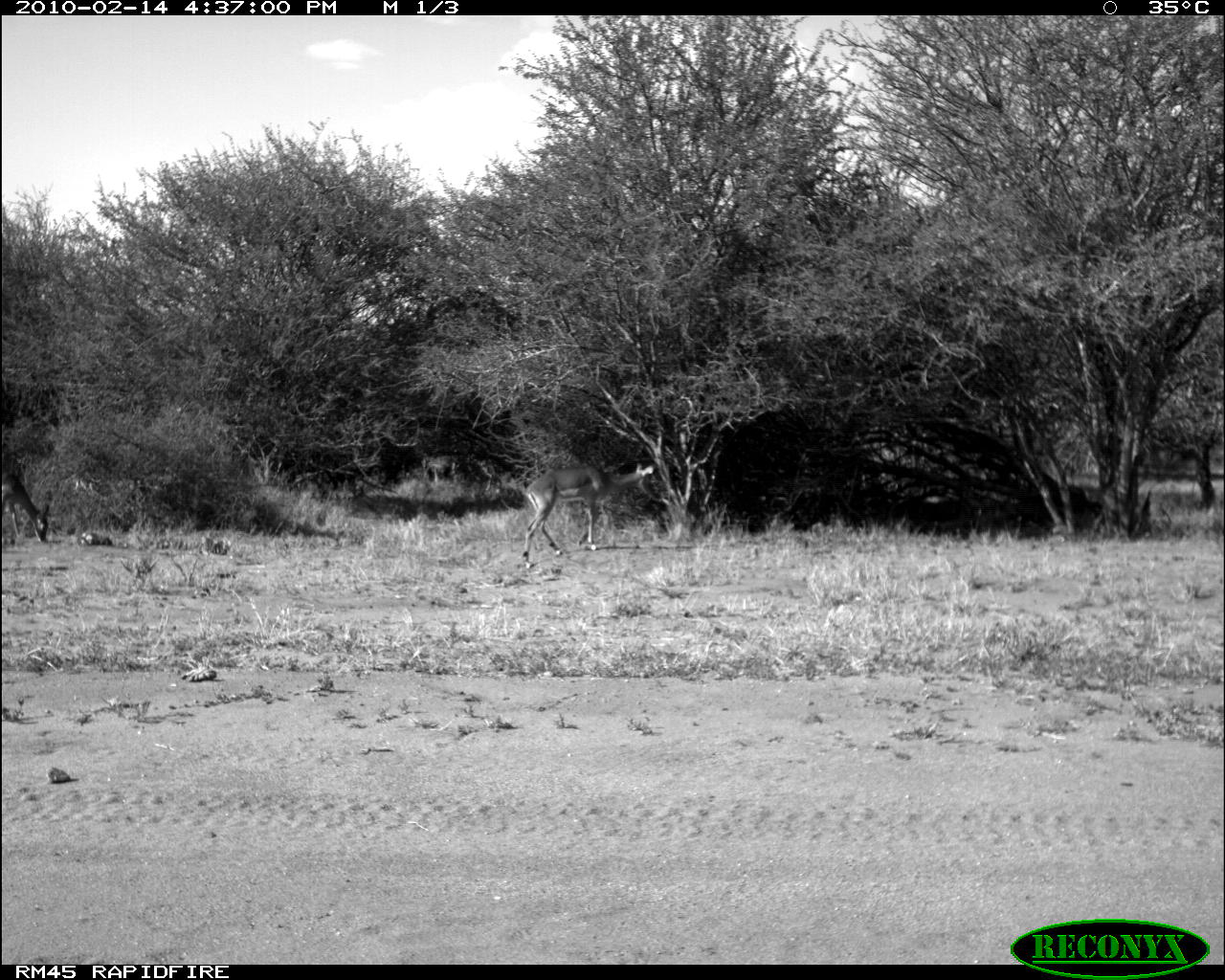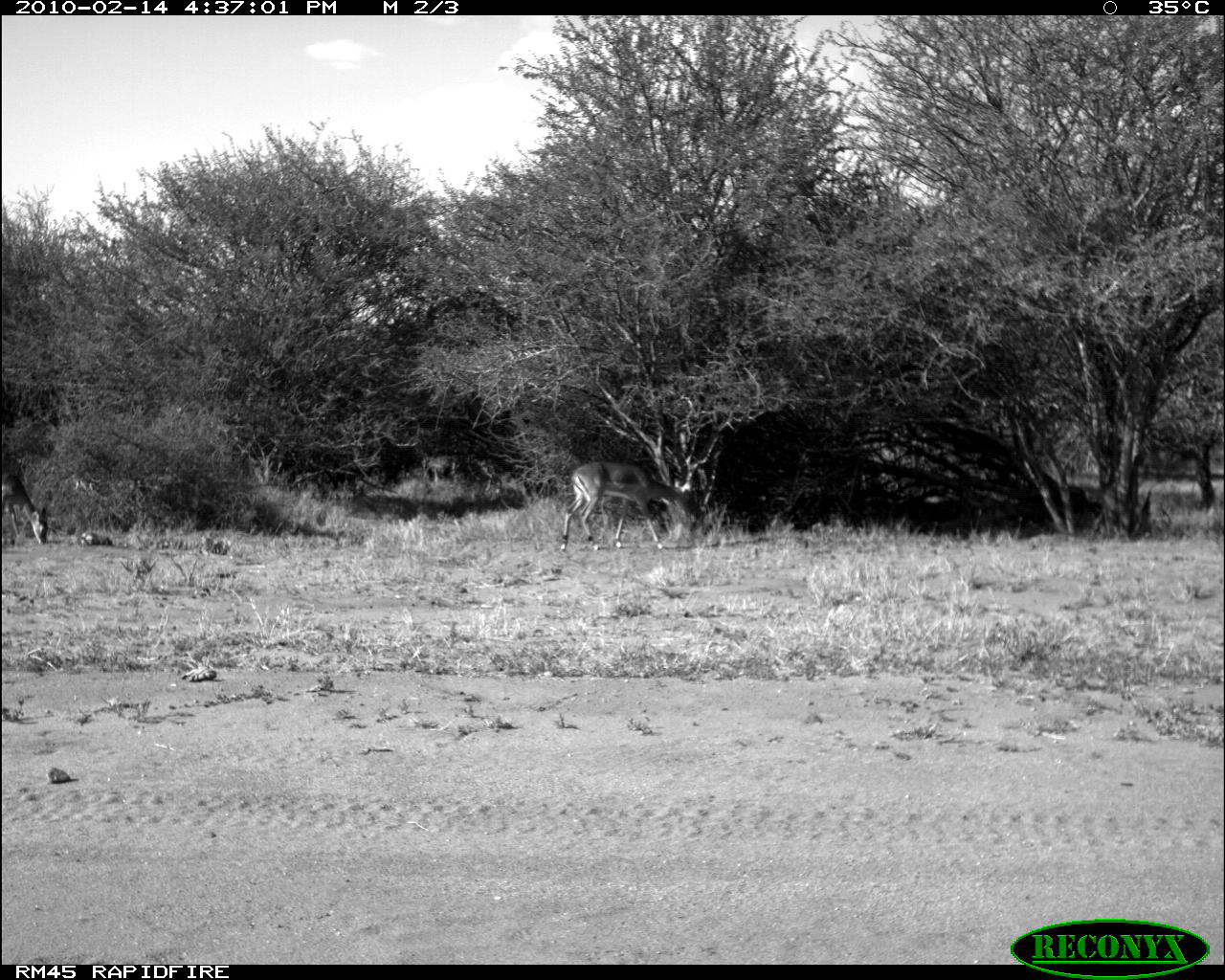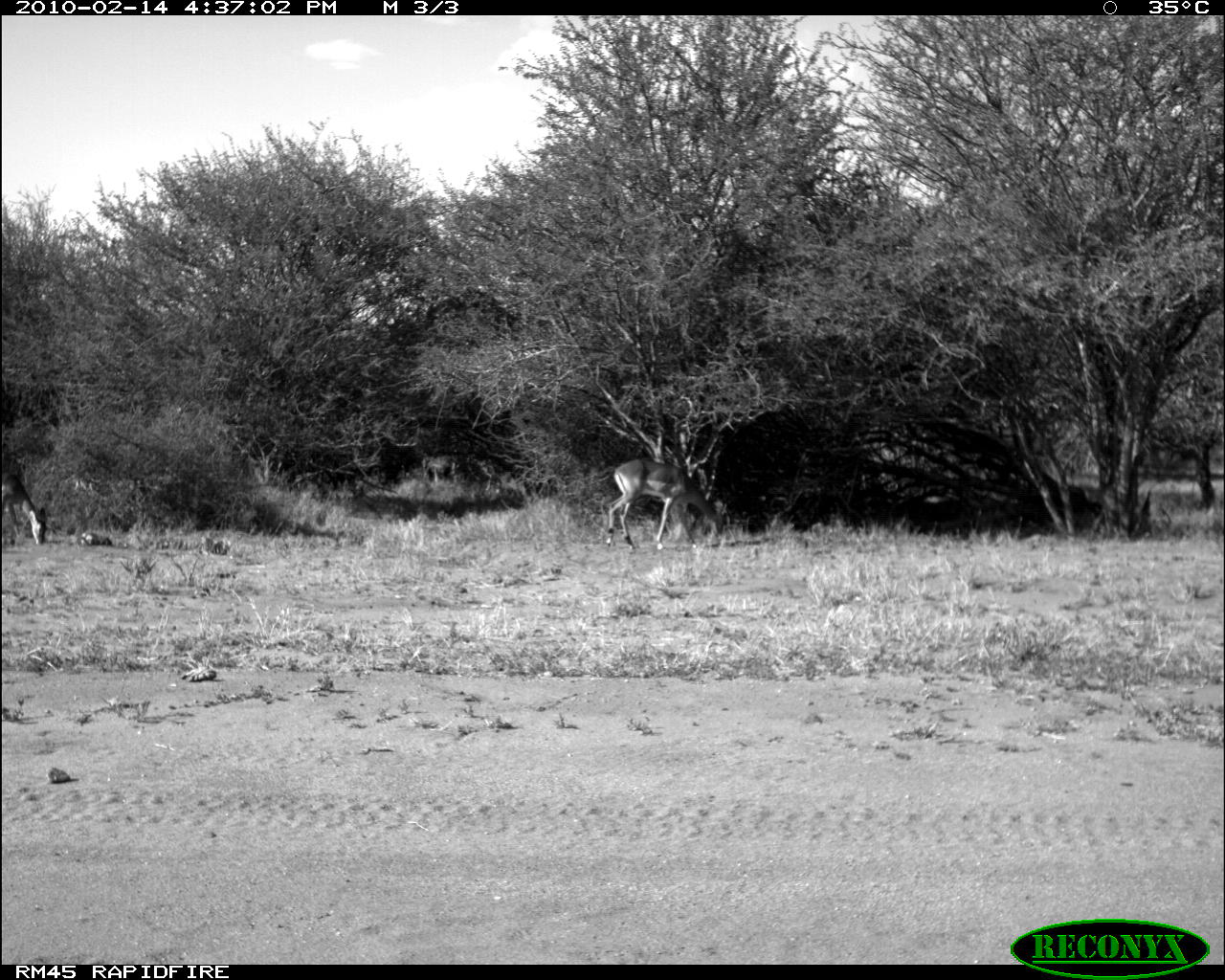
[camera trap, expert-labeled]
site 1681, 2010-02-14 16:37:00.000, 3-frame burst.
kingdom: Animalia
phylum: Chordata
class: Mammalia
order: Artiodactyla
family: Bovidae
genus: Aepyceros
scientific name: Aepyceros melampus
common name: impala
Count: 2.